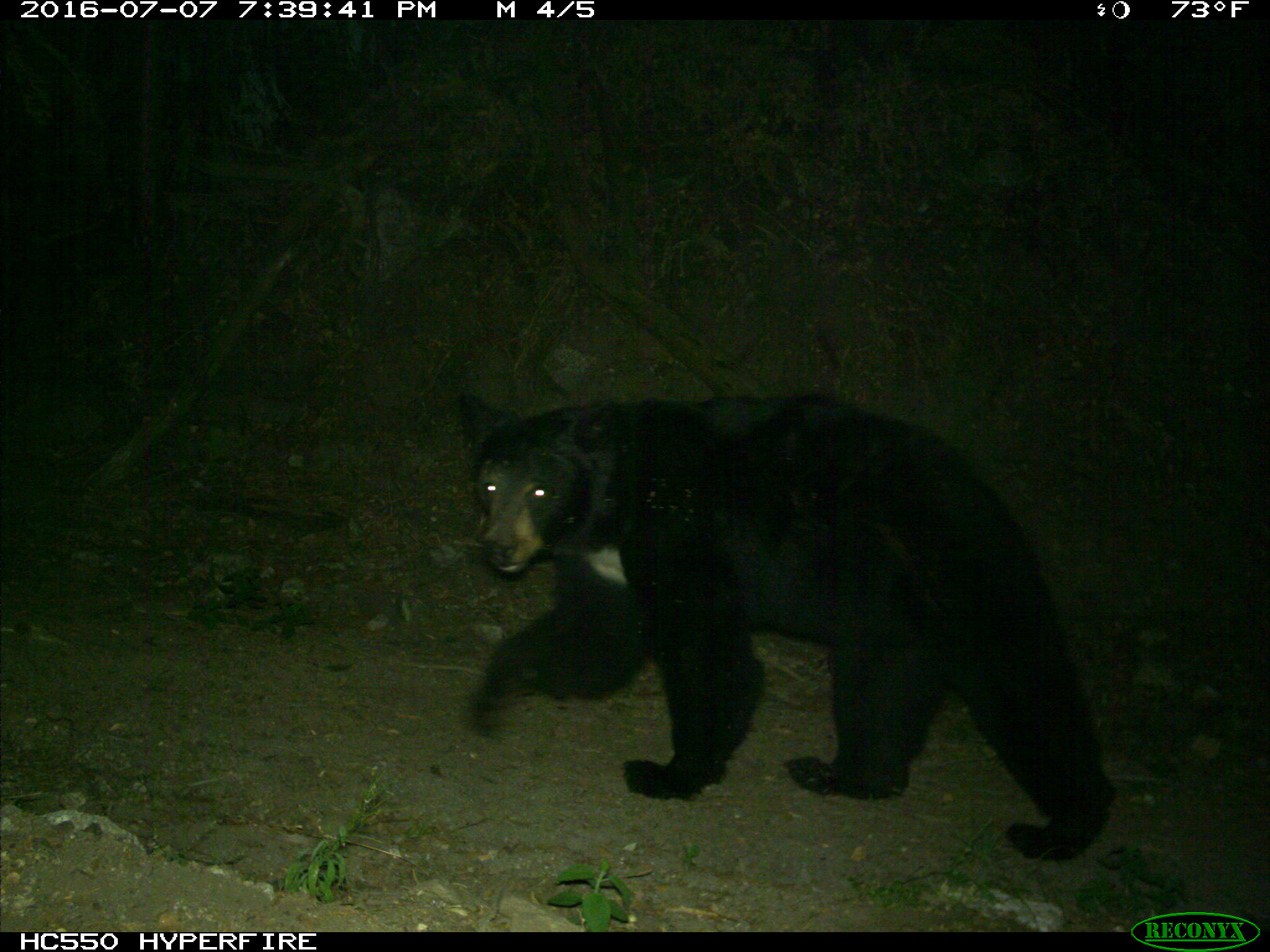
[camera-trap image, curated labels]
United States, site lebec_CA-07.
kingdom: Animalia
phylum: Chordata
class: Mammalia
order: Carnivora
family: Ursidae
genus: Ursus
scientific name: Ursus americanus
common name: american black bear